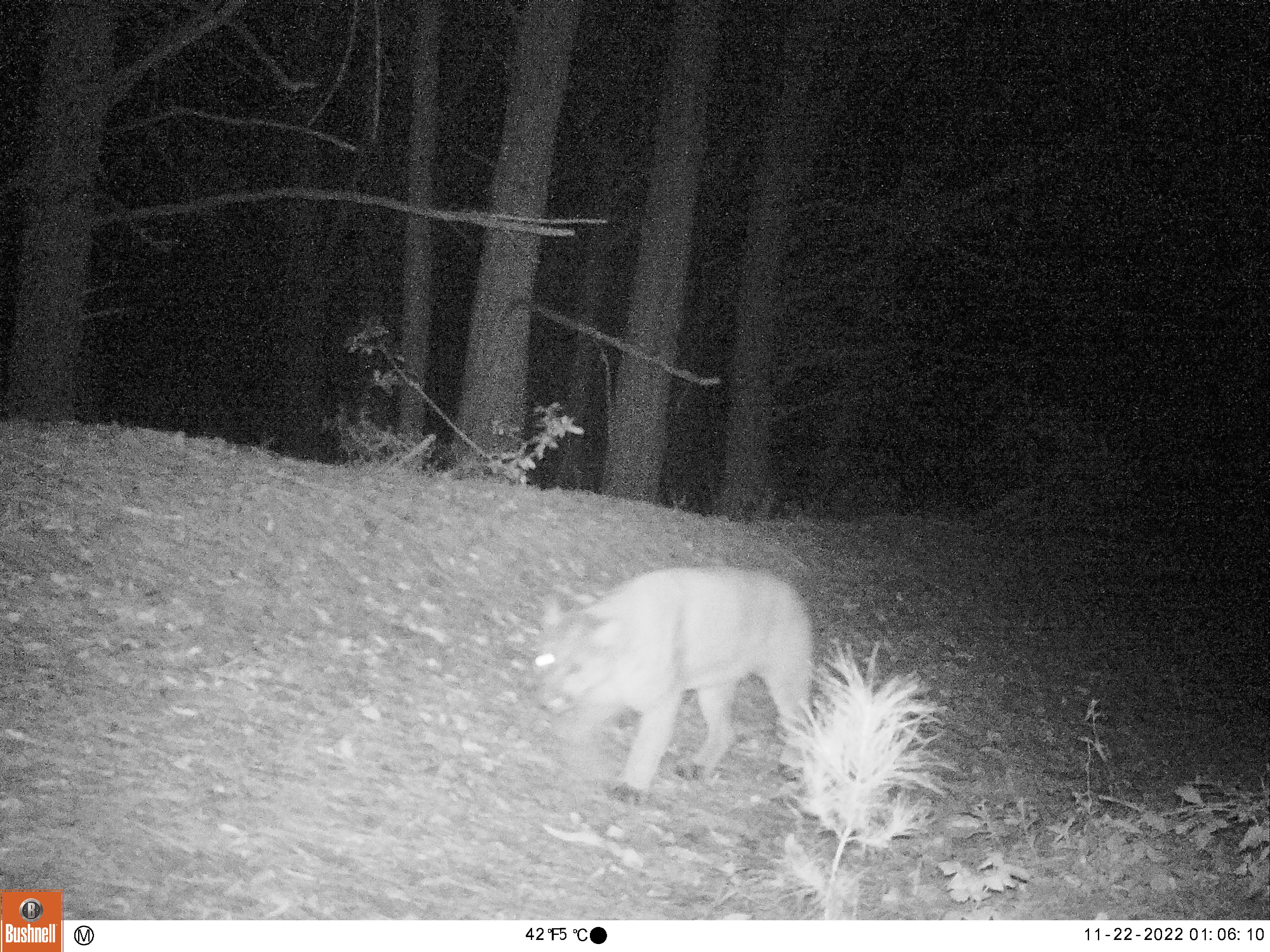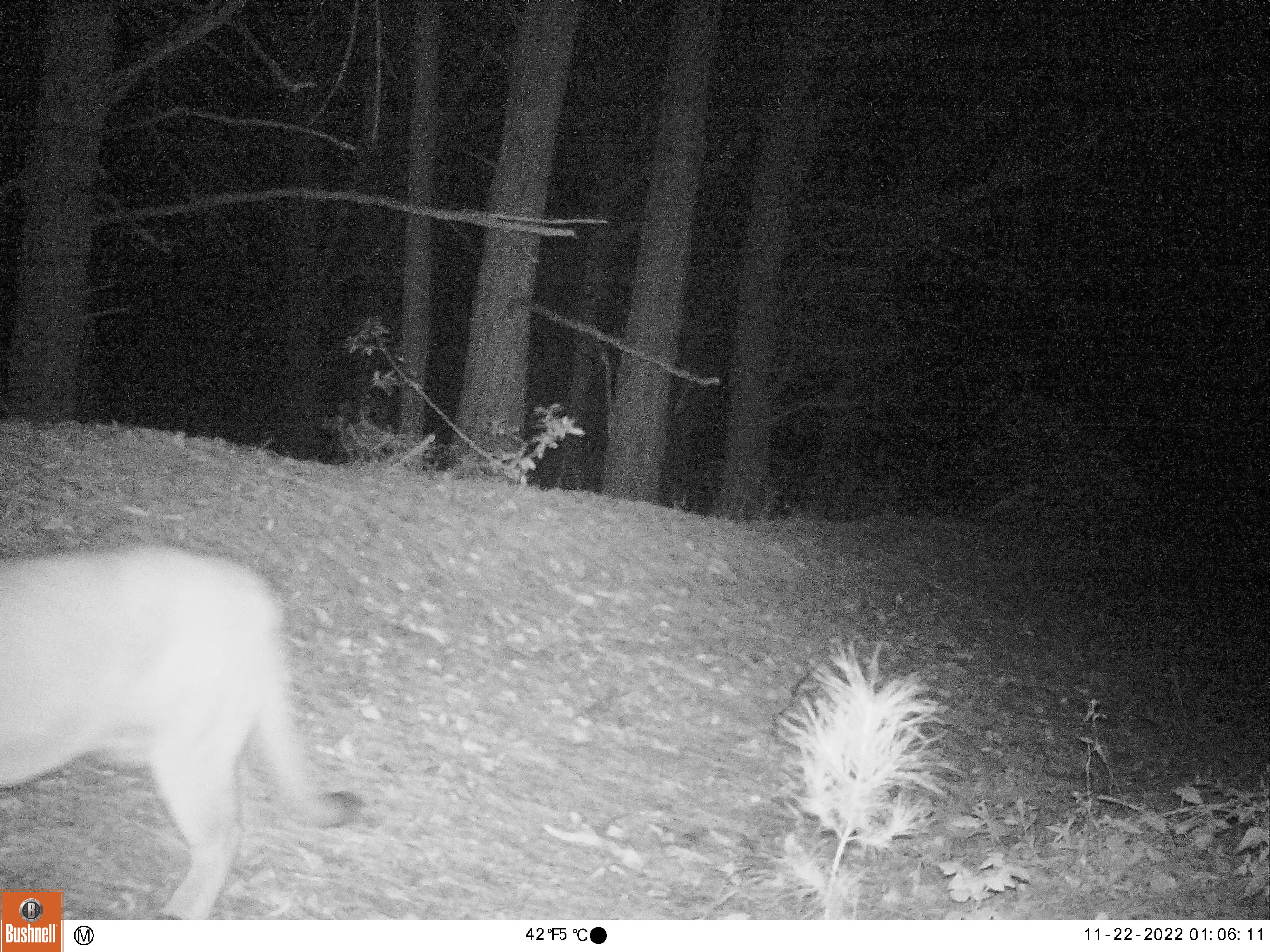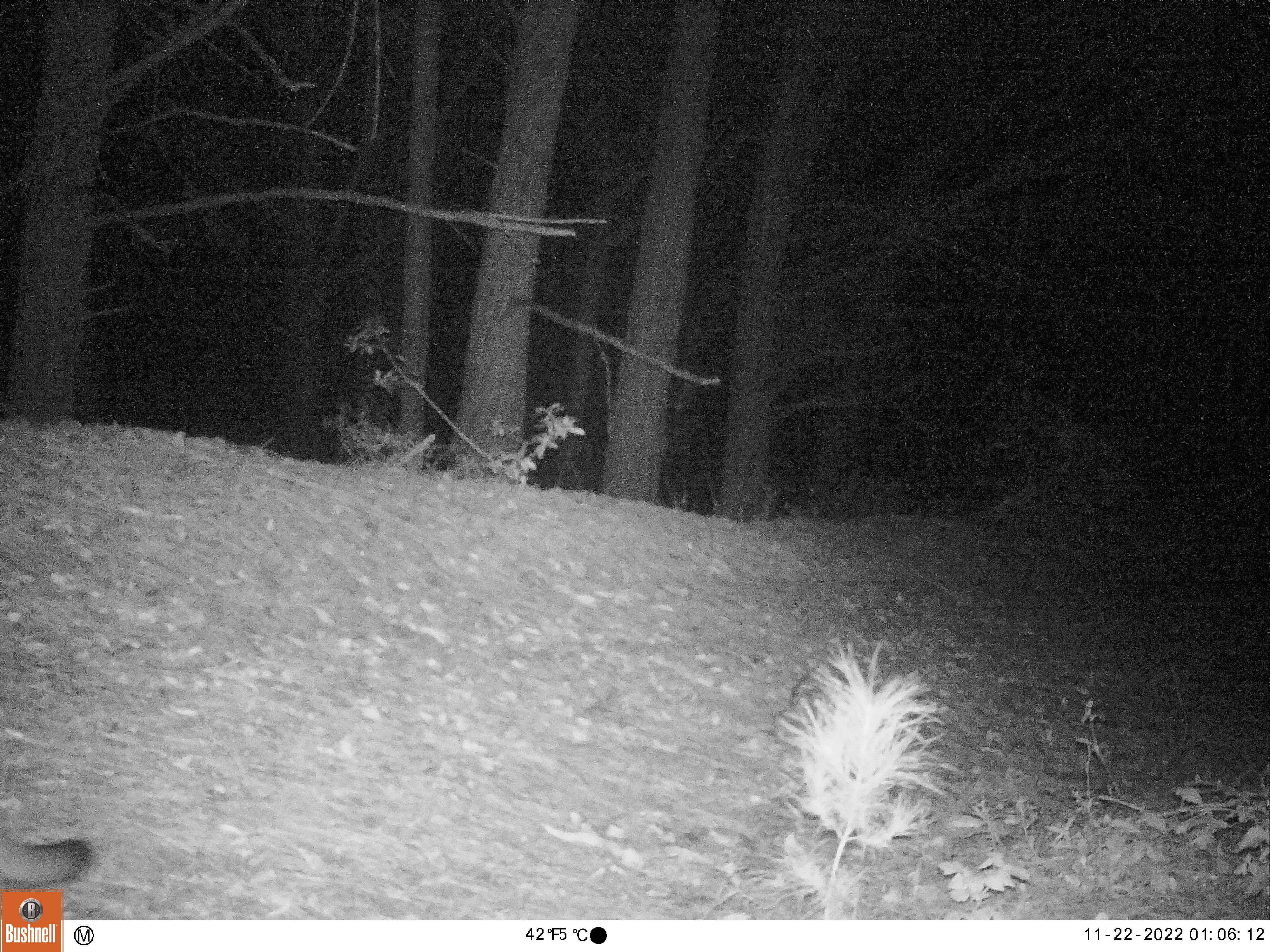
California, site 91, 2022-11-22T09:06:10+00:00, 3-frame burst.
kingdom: Animalia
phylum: Chordata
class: Mammalia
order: Carnivora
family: Felidae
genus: Puma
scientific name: Puma concolor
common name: puma